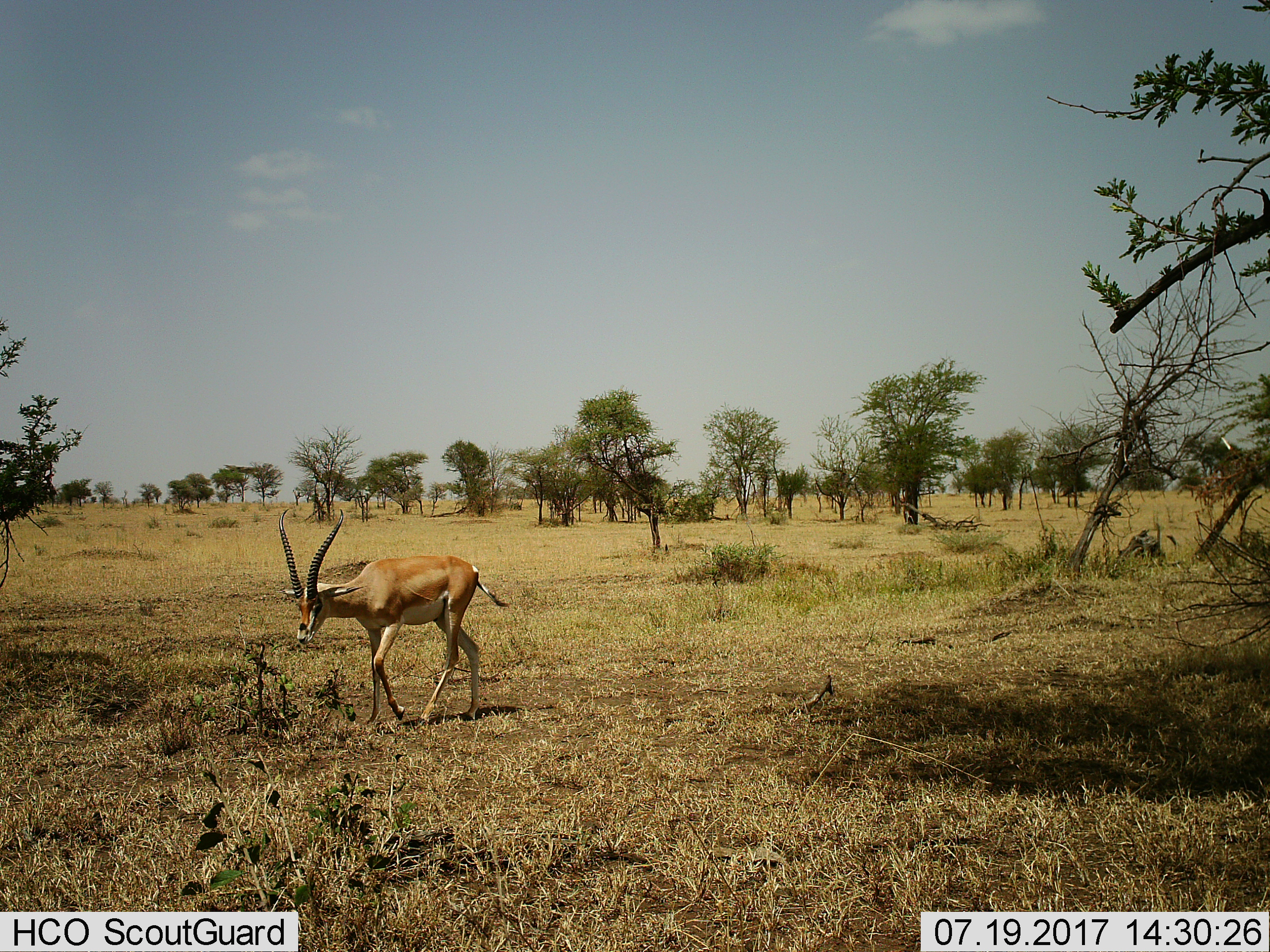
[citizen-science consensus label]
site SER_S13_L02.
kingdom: Animalia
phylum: Chordata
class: Mammalia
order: Artiodactyla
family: Bovidae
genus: Nanger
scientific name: Nanger granti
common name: grant's gazelle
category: gazellegrants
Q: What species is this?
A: Gazellegrants (grant's gazelle) (Nanger granti).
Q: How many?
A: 1.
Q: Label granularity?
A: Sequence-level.